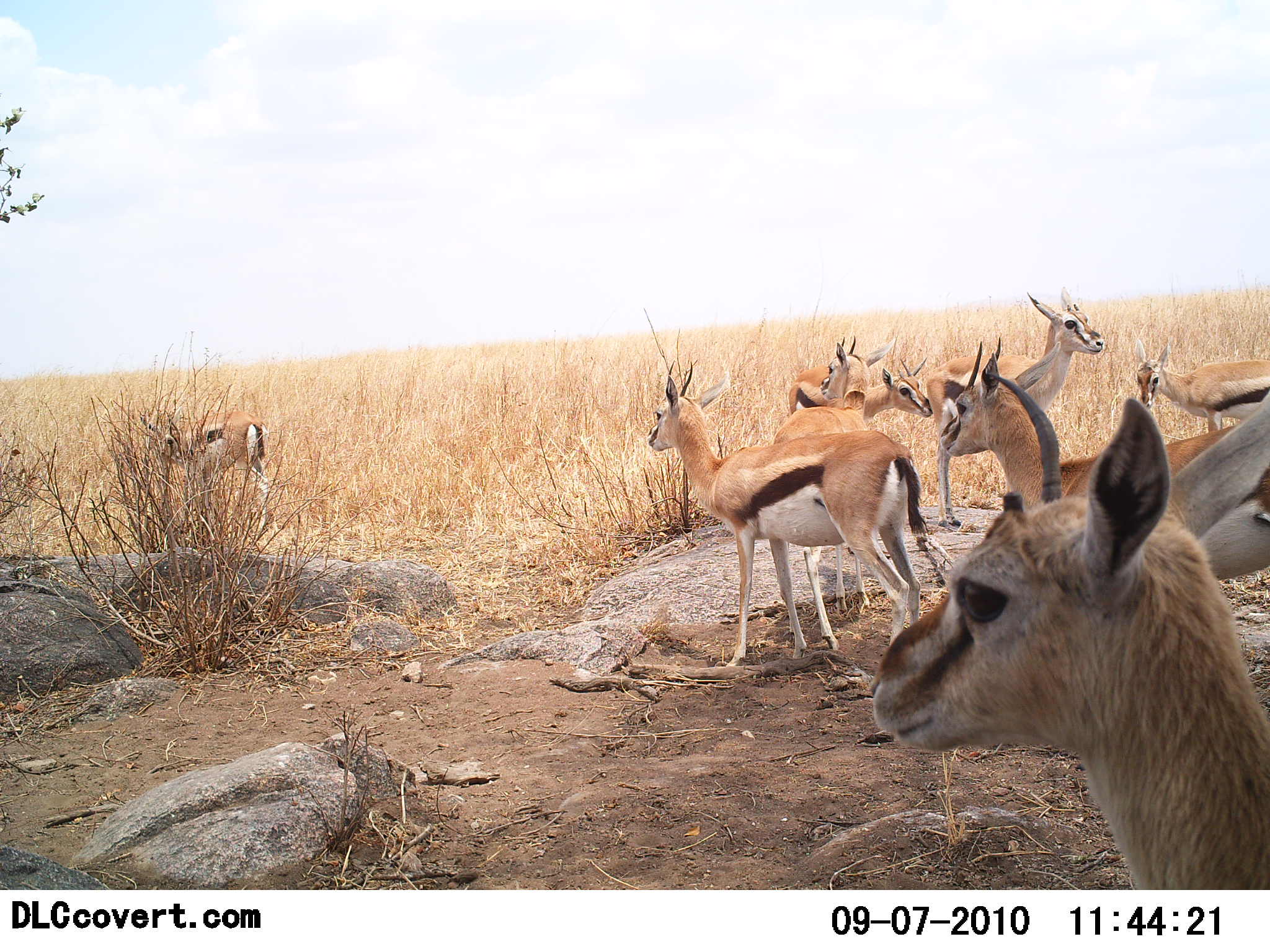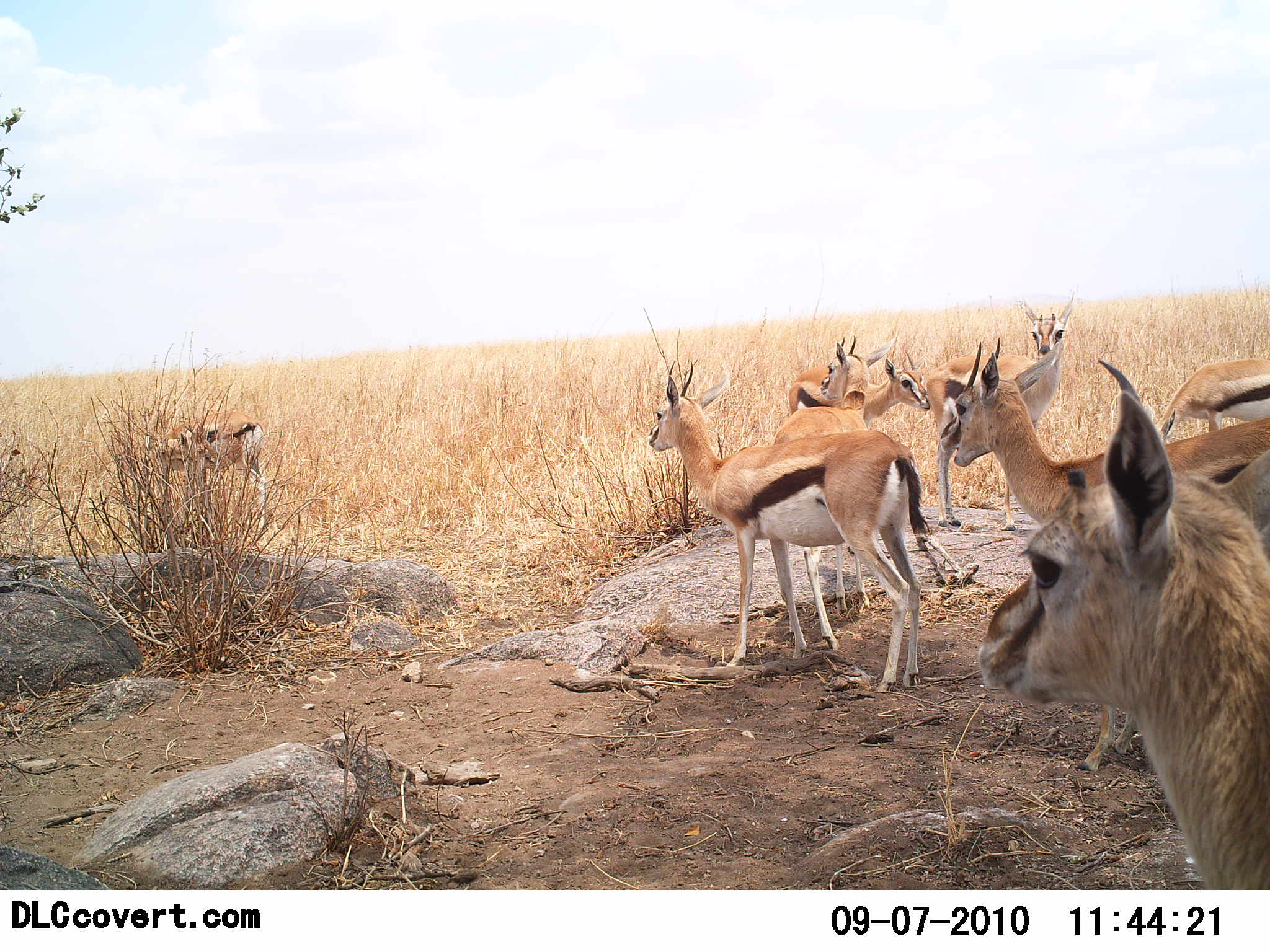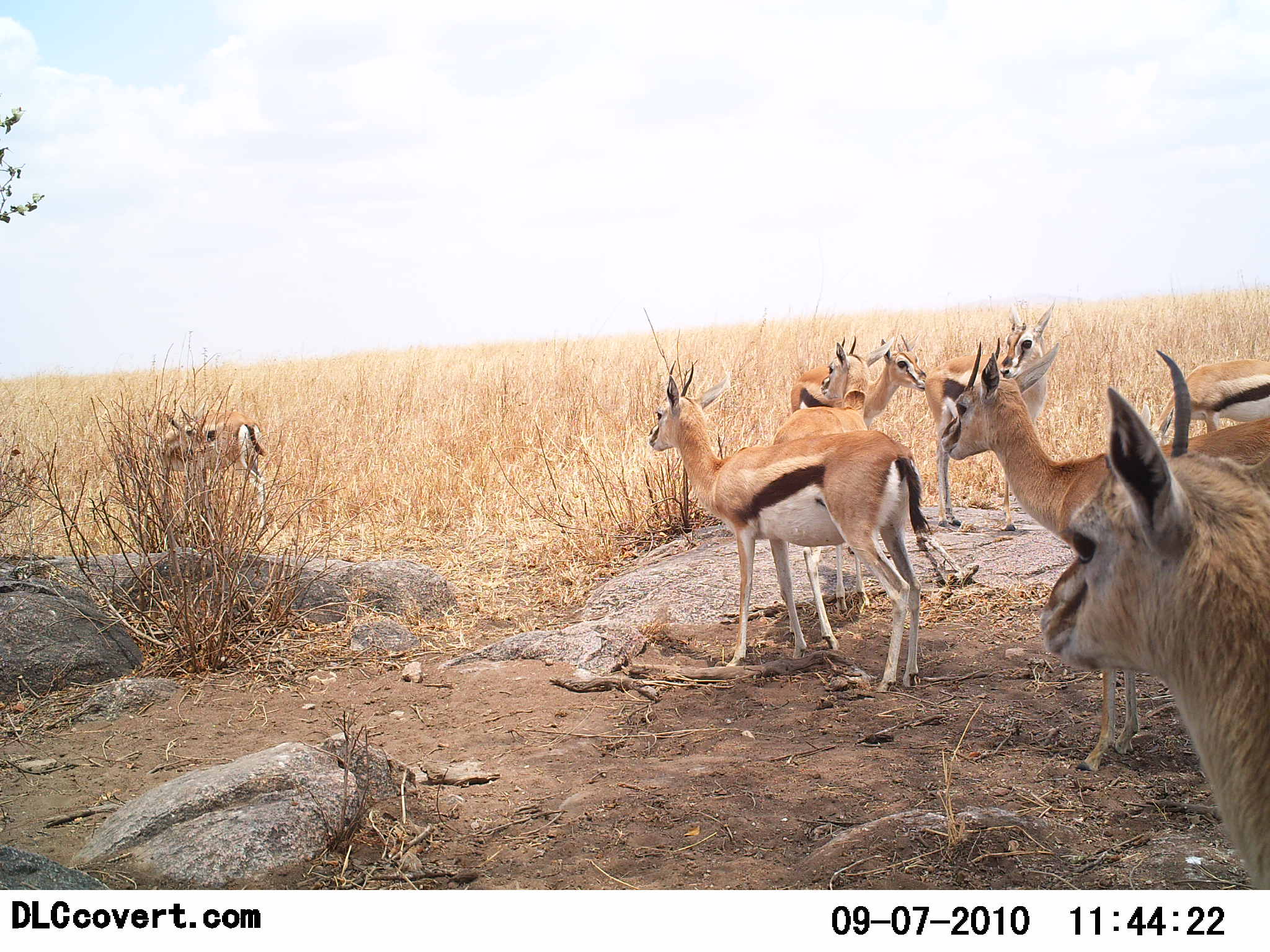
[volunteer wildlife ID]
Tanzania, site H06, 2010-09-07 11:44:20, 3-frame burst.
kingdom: Animalia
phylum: Chordata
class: Mammalia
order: Artiodactyla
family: Bovidae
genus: Eudorcas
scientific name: Eudorcas thomsonii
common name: thomson's gazelle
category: gazellethomsons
Gazellethomsons (thomson's gazelle) (Eudorcas thomsonii), count 8. Behavior (volunteer vote fractions): standing 100%, resting 7%, moving 0%, interacting 20%. Young present (vote fraction): 0%. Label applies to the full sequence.